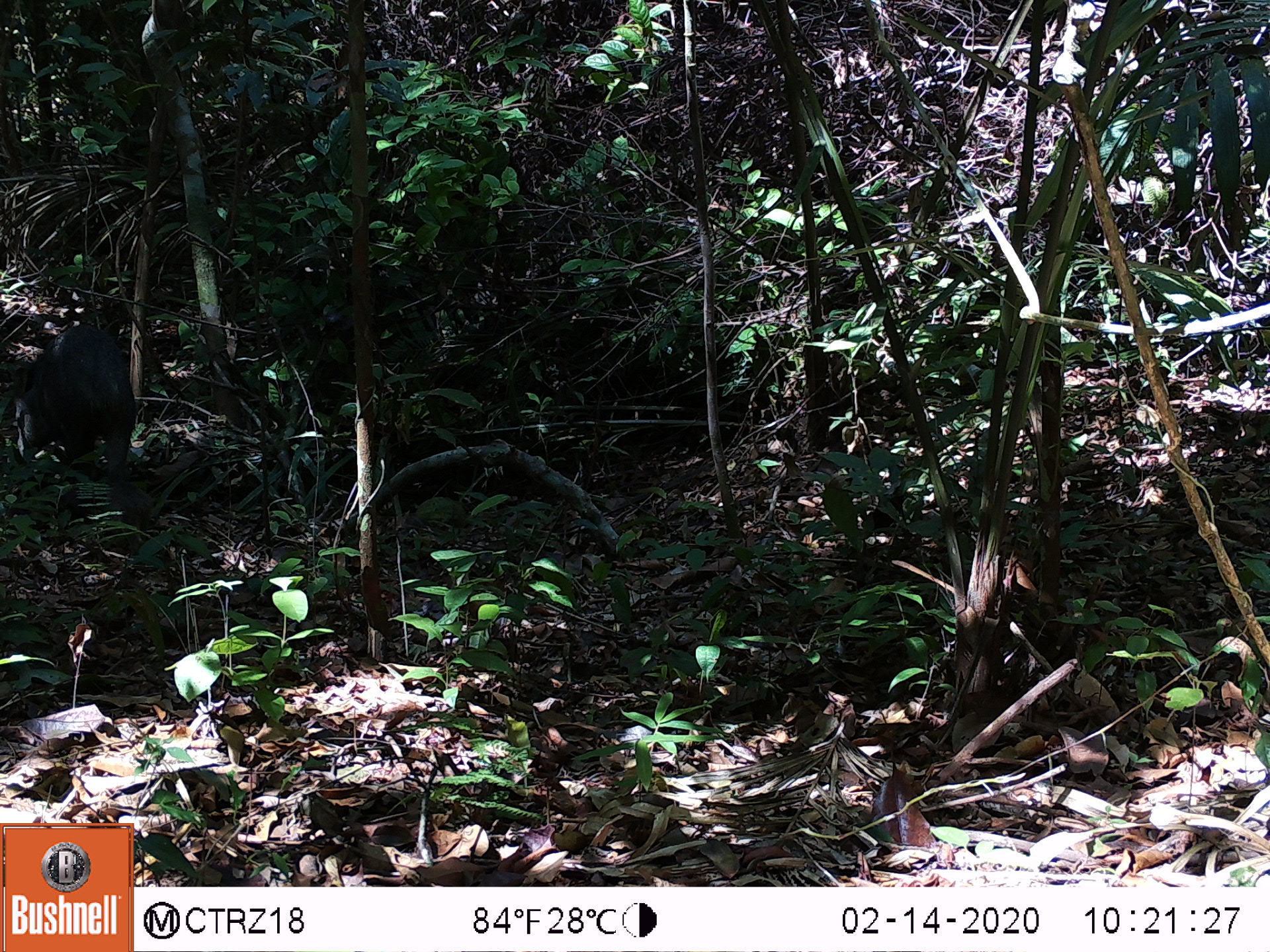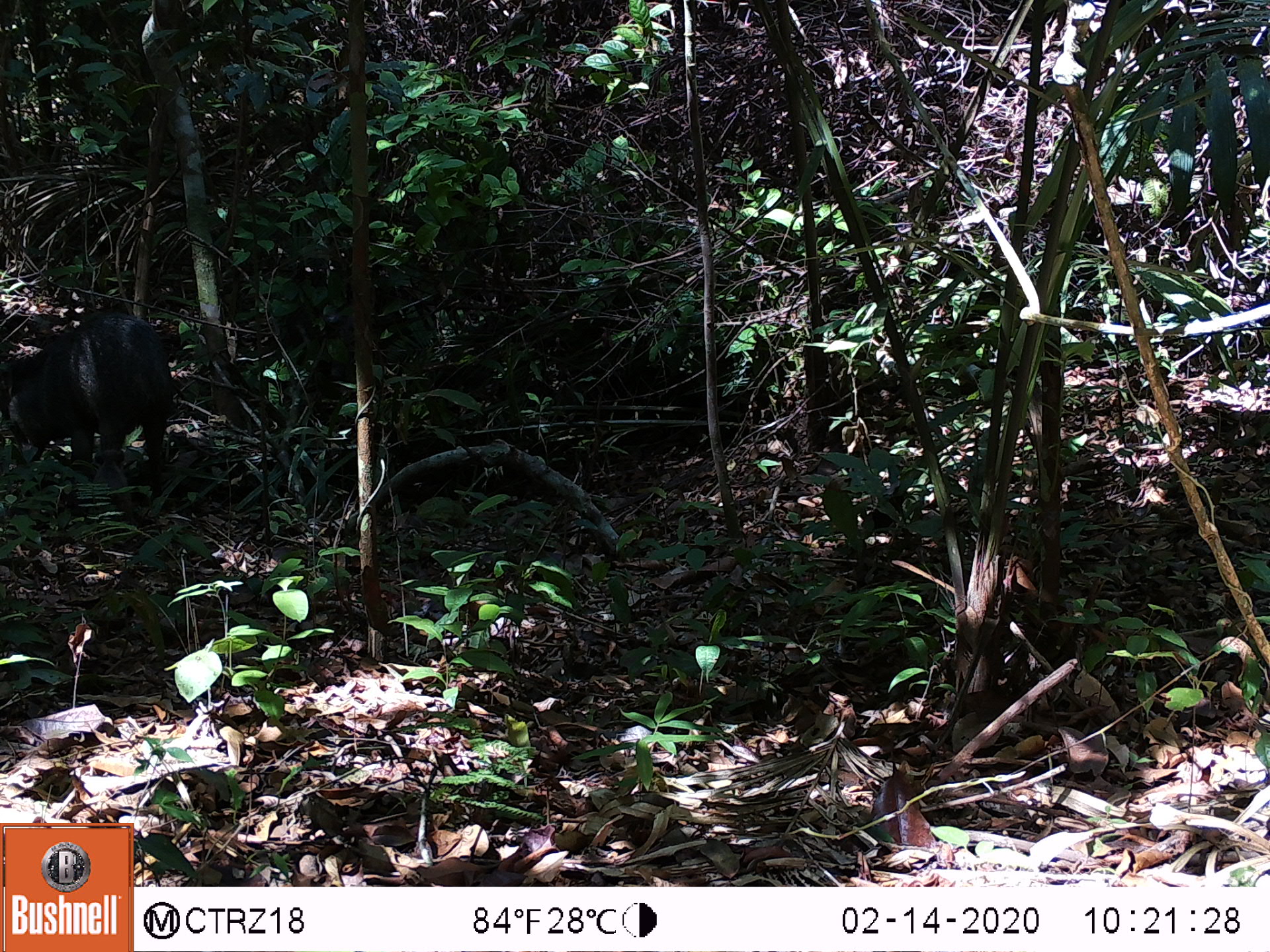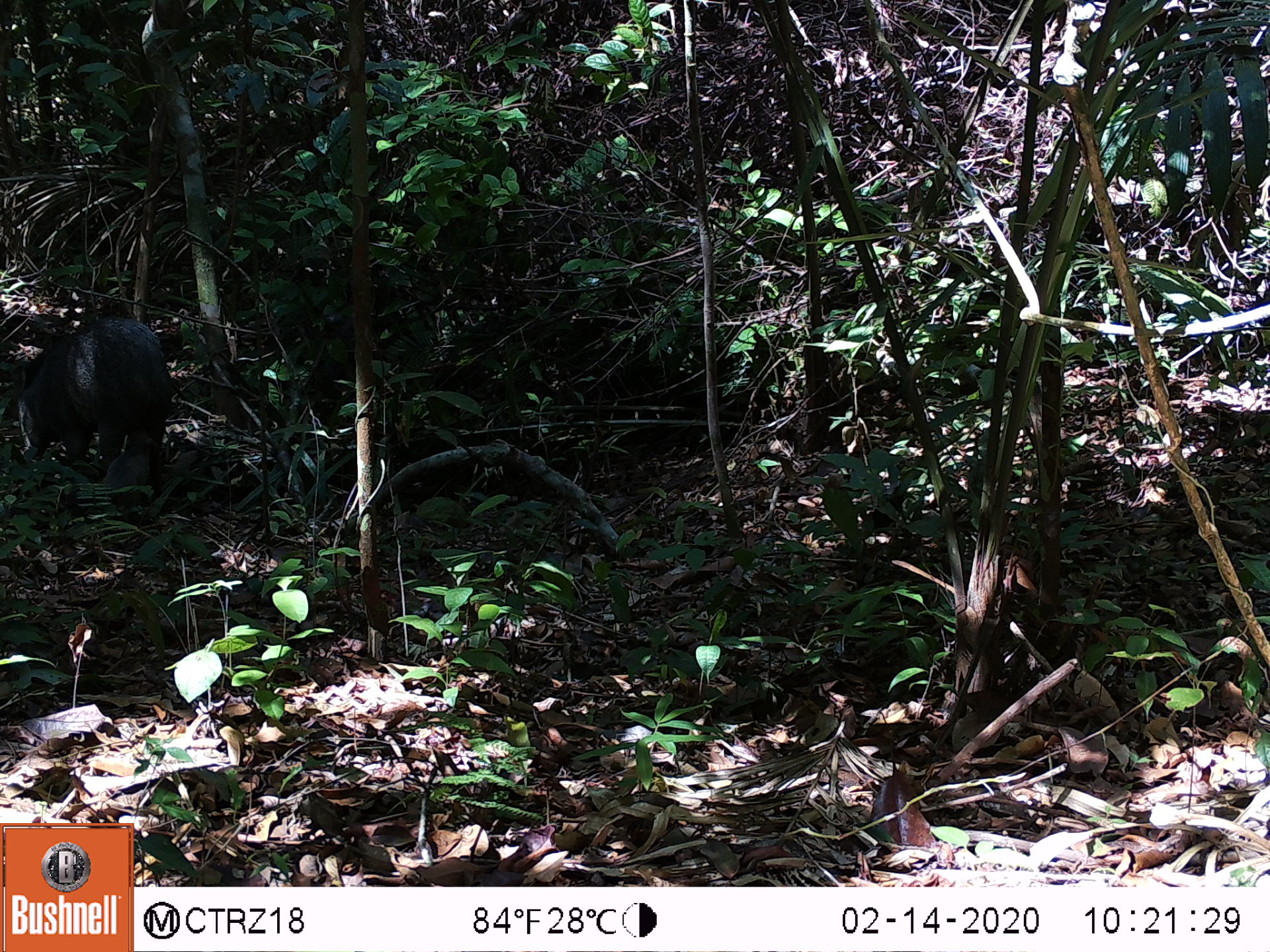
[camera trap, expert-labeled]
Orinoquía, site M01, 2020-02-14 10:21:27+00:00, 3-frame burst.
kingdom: Animalia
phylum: Chordata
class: Mammalia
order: Artiodactyla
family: Tayassuidae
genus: Pecari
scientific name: Pecari tajacu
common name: collared peccary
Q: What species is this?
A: Collared peccary (Pecari tajacu).